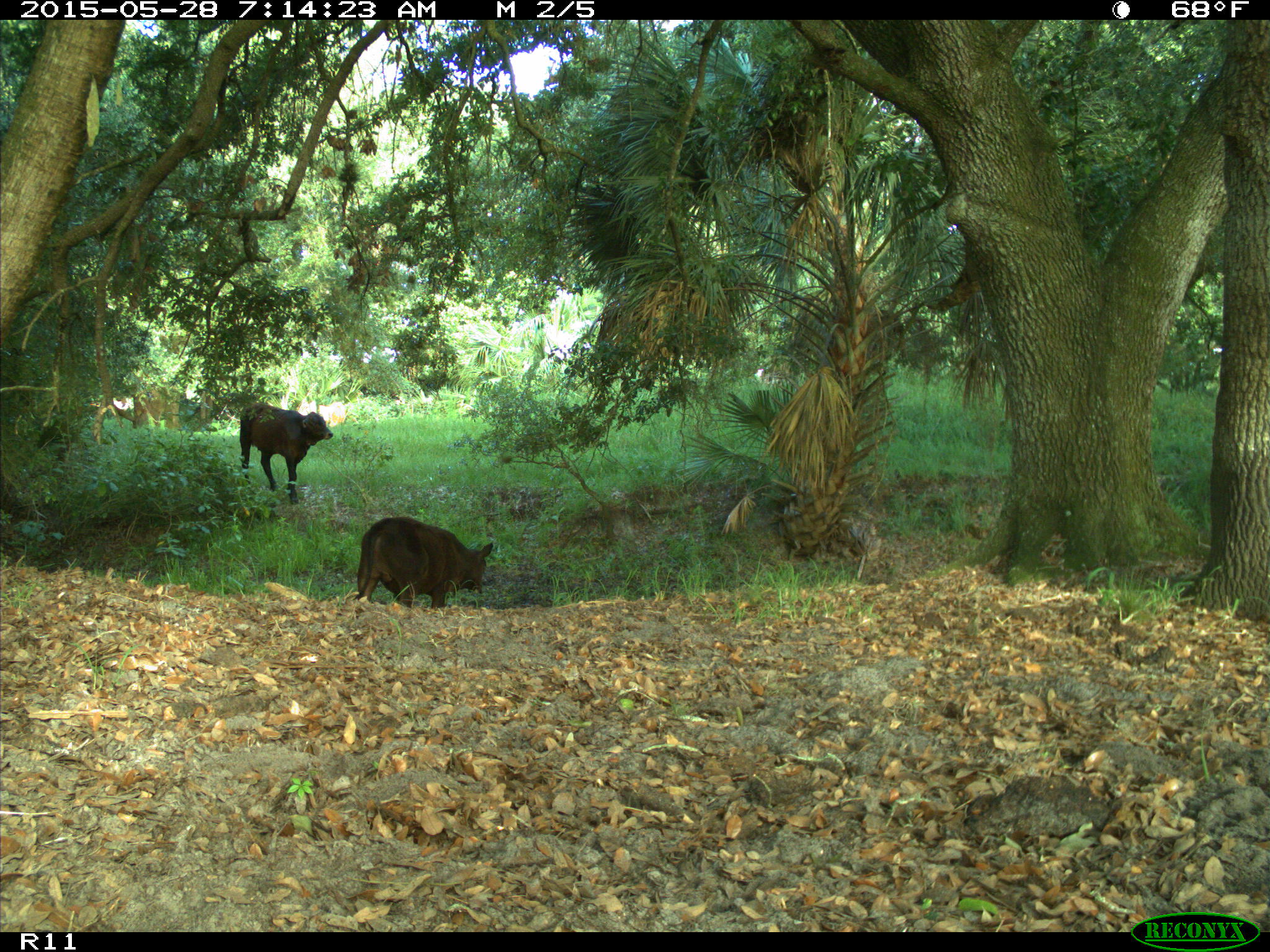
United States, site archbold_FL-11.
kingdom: Animalia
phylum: Chordata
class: Mammalia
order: Artiodactyla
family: Bovidae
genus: Bos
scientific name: Bos taurus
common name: domestic cow